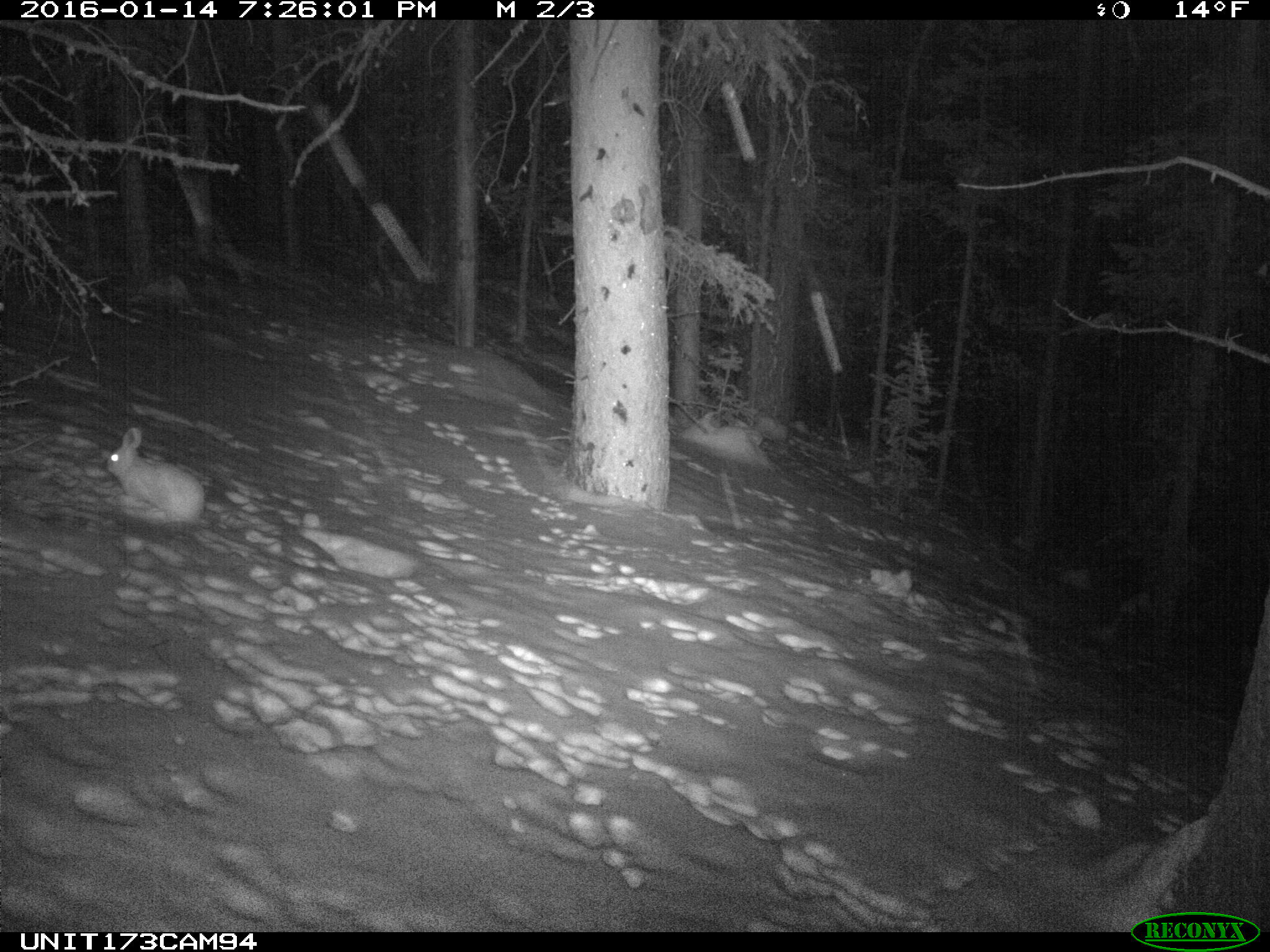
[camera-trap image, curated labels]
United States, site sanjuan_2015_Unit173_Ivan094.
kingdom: Animalia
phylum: Chordata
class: Mammalia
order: Lagomorpha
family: Leporidae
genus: Lepus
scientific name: Lepus americanus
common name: snowshoe hare